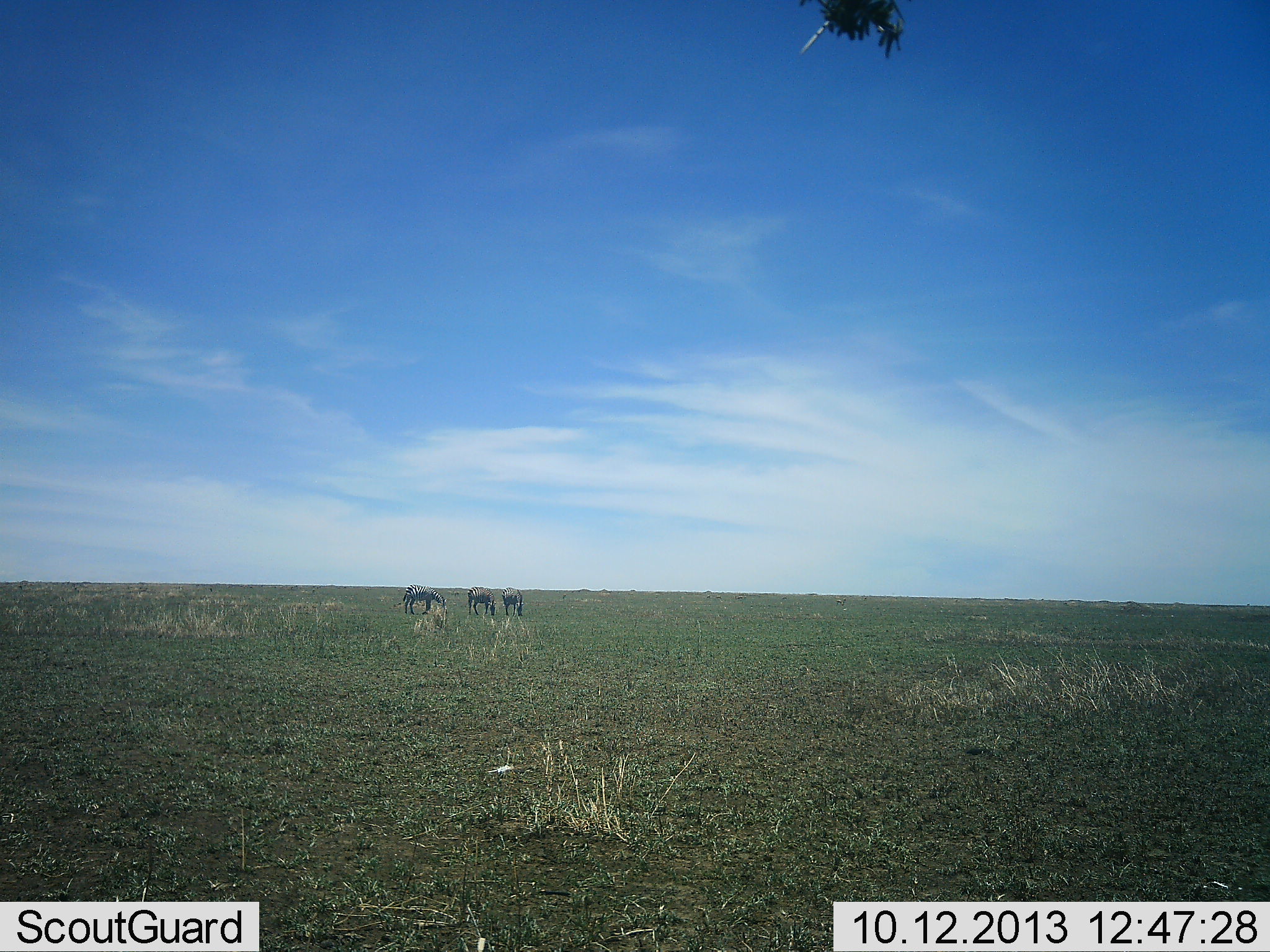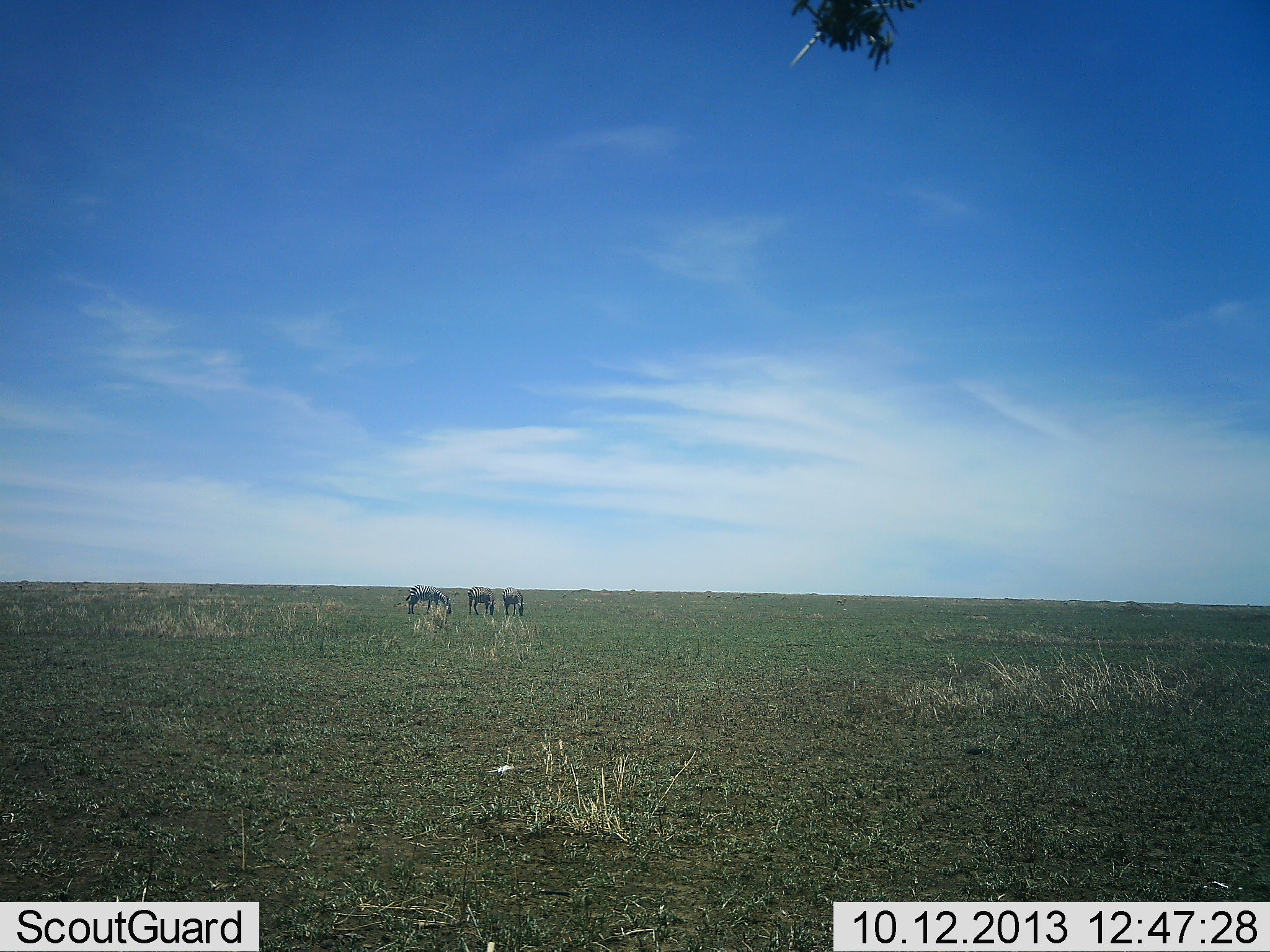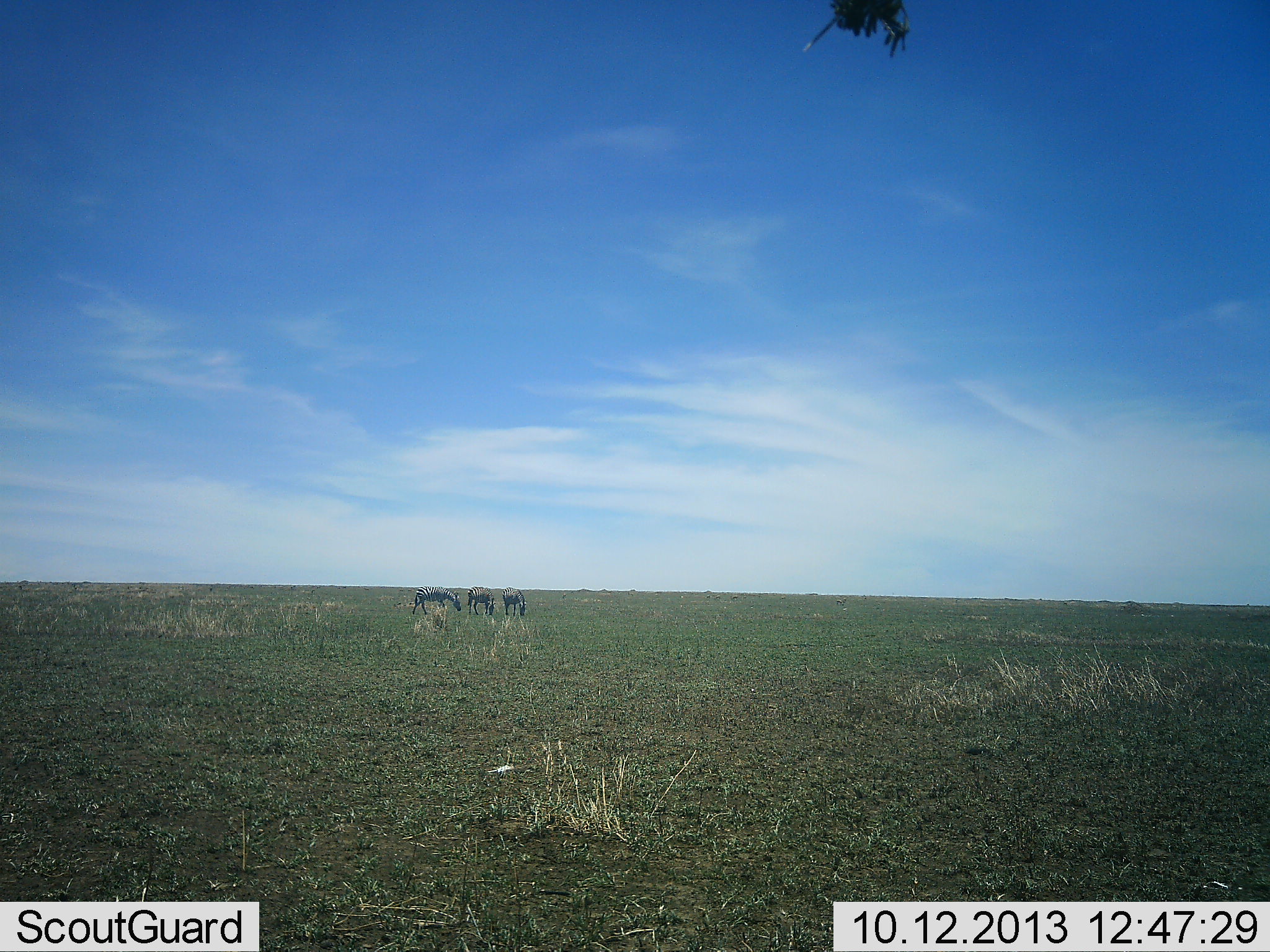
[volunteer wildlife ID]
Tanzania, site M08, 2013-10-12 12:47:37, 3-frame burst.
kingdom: Animalia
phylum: Chordata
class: Mammalia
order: Perissodactyla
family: Equidae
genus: Equus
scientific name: Equus quagga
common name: plains zebra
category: zebra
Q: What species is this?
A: Zebra (plains zebra) (Equus quagga).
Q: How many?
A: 3.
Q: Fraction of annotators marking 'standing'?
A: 40%.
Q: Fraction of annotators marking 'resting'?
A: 0%.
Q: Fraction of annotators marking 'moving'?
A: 20%.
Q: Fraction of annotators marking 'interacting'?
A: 0%.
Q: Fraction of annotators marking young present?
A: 0%.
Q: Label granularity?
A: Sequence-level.